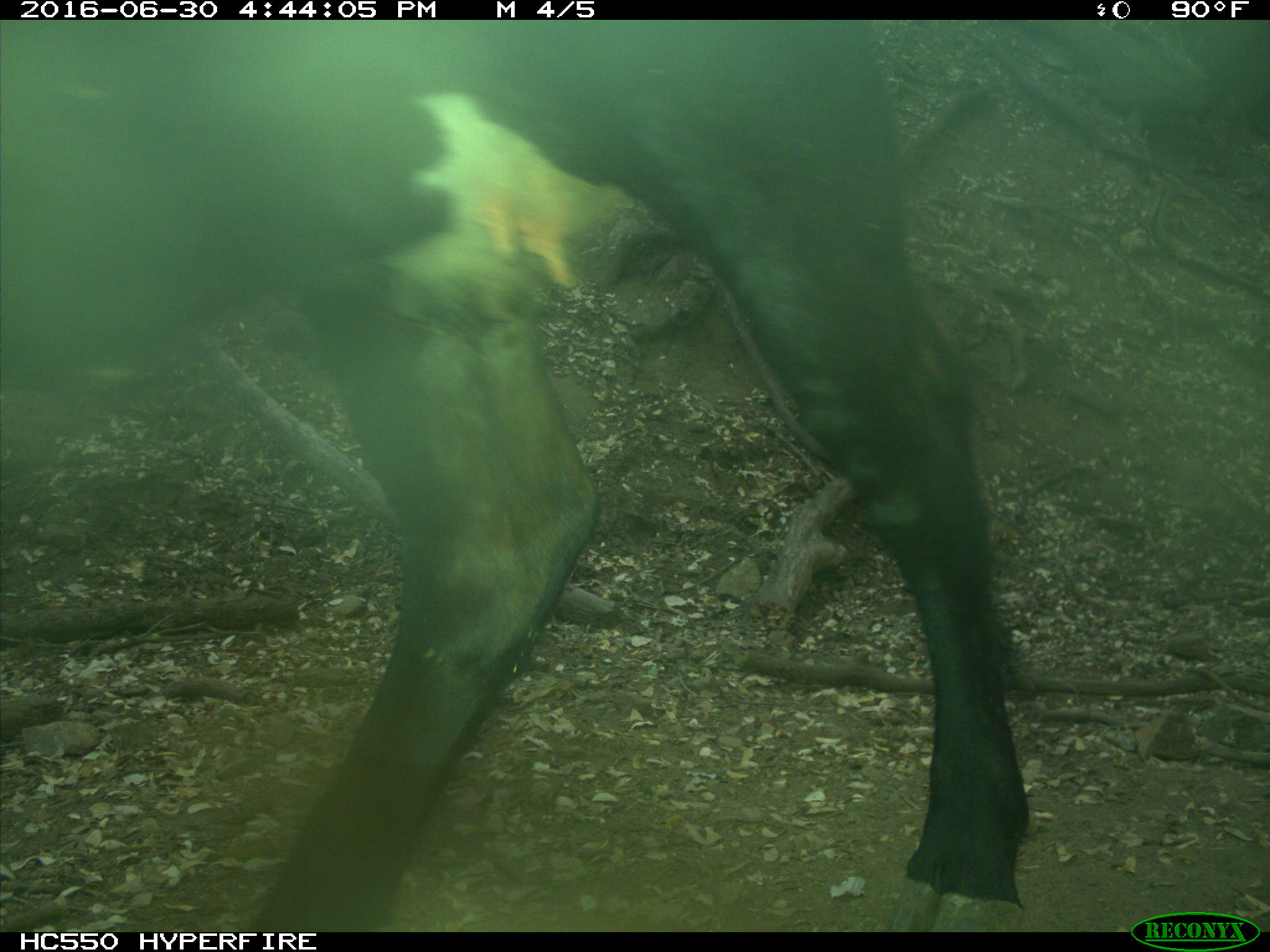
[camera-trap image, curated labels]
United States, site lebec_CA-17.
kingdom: Animalia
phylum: Chordata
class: Mammalia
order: Artiodactyla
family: Bovidae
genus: Bos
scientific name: Bos taurus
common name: domestic cow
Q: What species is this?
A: Bos taurus (domestic cow).